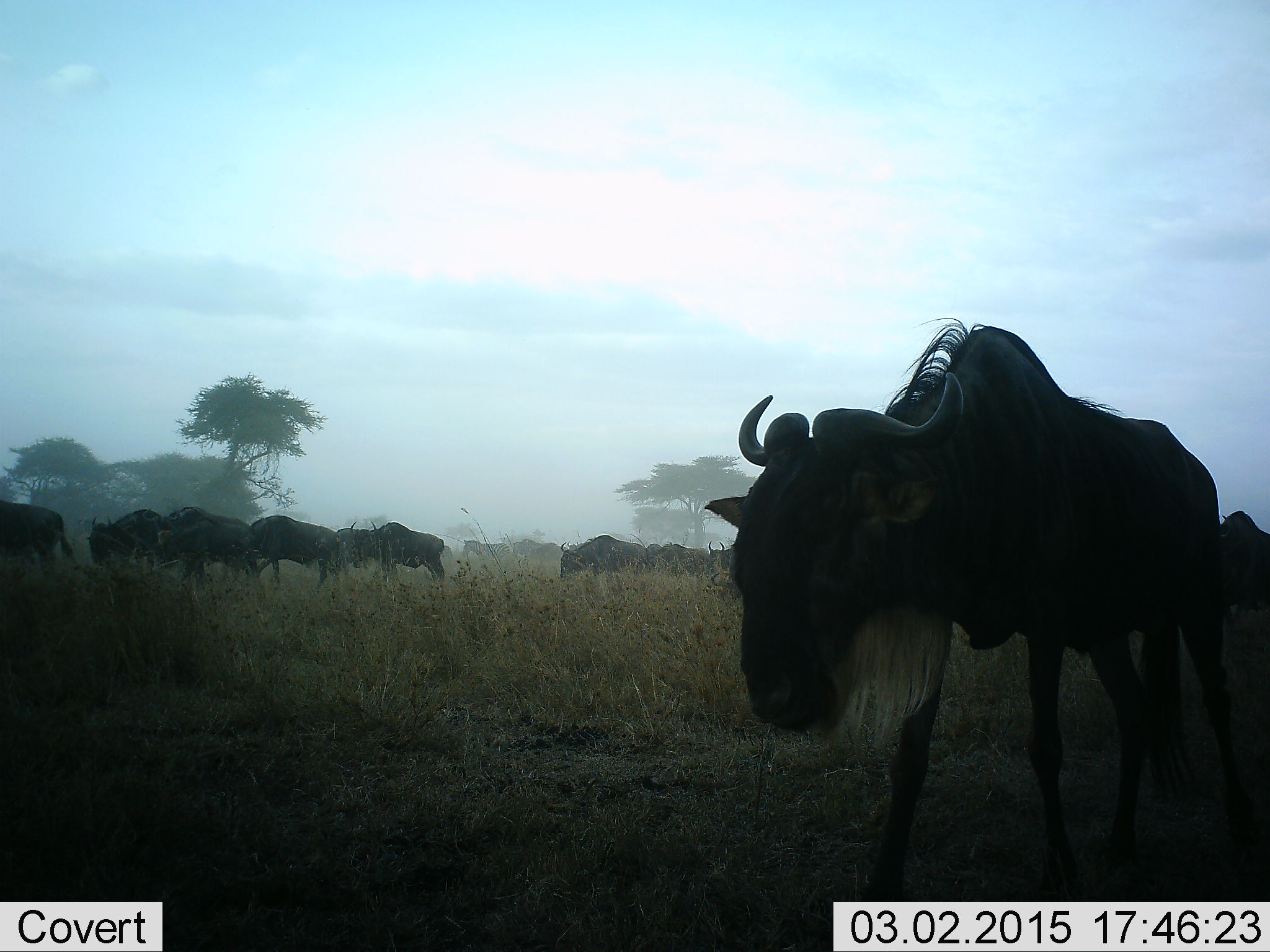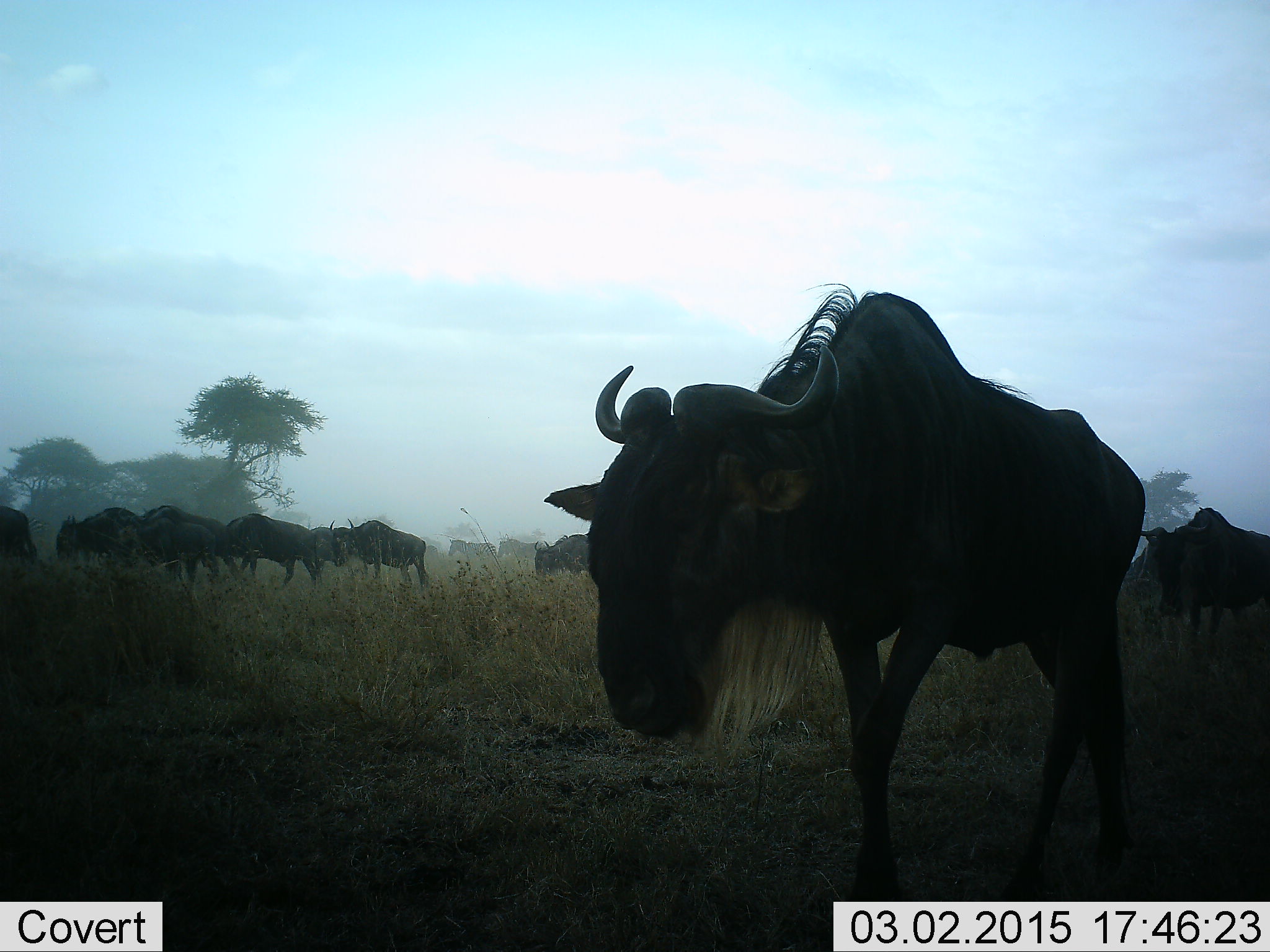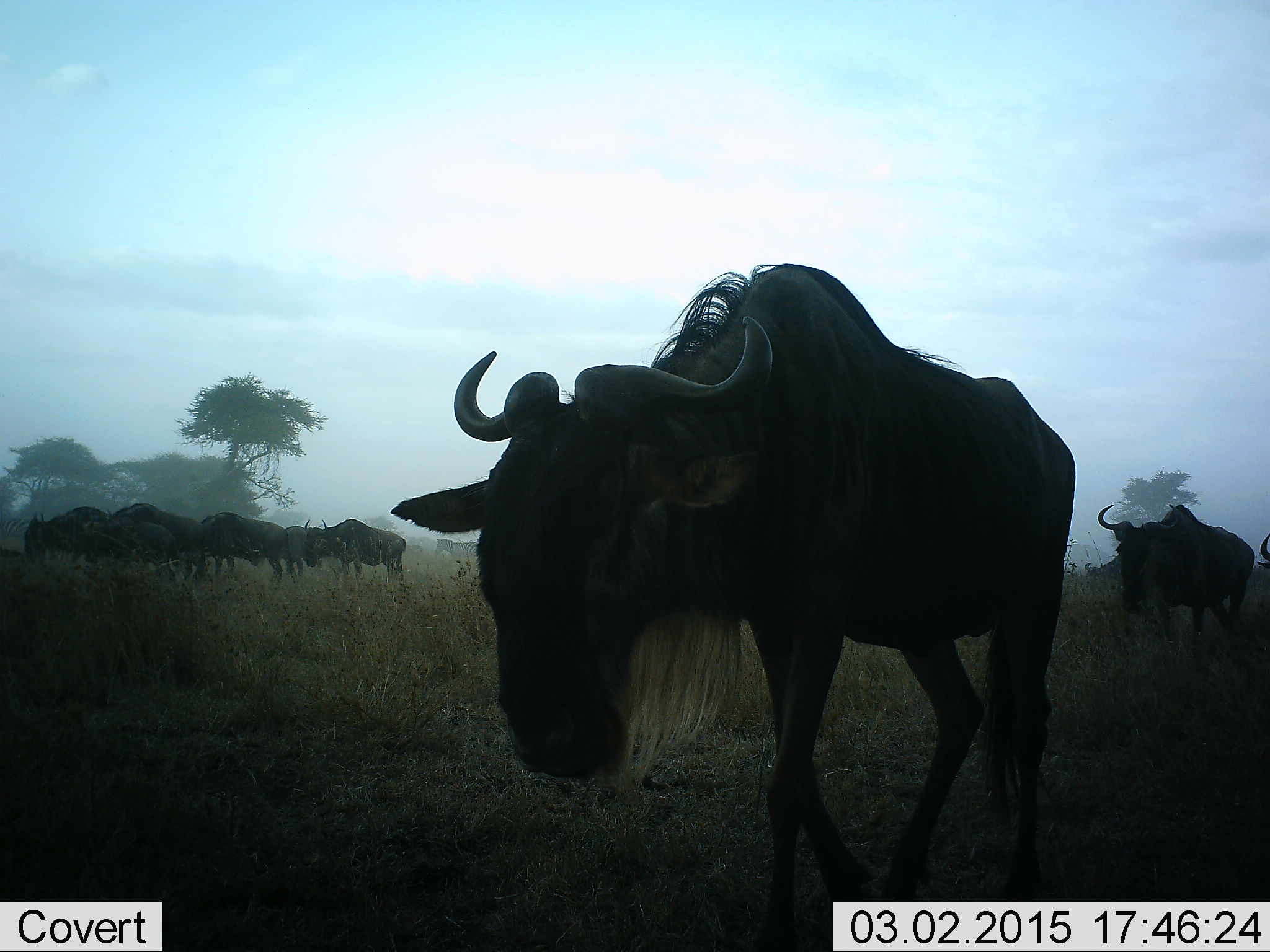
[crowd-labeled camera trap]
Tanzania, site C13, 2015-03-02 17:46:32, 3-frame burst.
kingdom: Animalia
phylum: Chordata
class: Mammalia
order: Artiodactyla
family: Bovidae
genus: Connochaetes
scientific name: Connochaetes taurinus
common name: blue wildebeest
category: wildebeest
Wildebeest (blue wildebeest) (Connochaetes taurinus), count 11-50. Behavior (volunteer vote fractions): standing 25%, resting 0%, moving 83%, interacting 0%. Young present (vote fraction): 0%. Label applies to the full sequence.